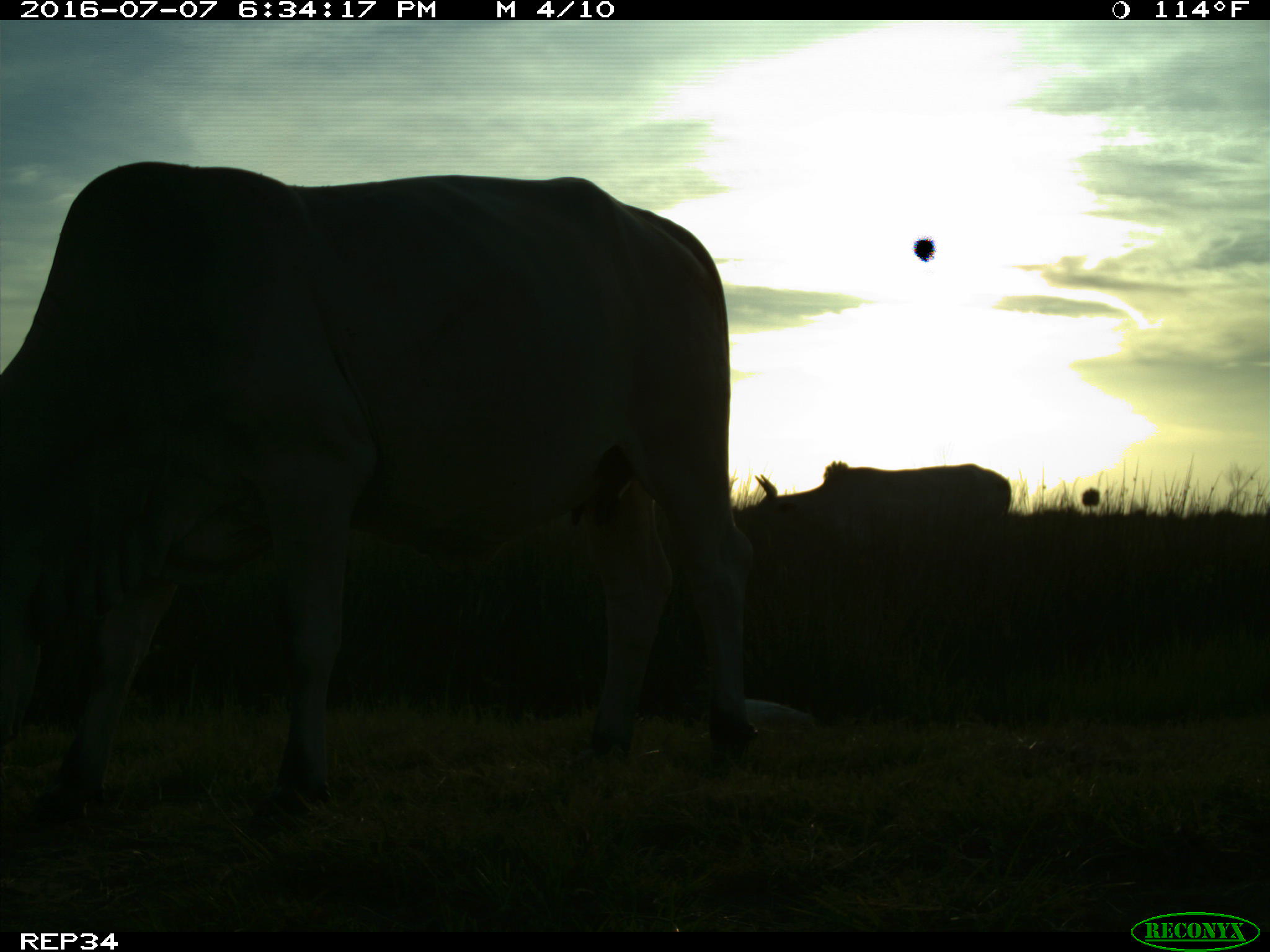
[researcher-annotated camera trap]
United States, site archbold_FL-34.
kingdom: Animalia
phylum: Chordata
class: Mammalia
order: Artiodactyla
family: Bovidae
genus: Bos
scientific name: Bos taurus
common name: domestic cow